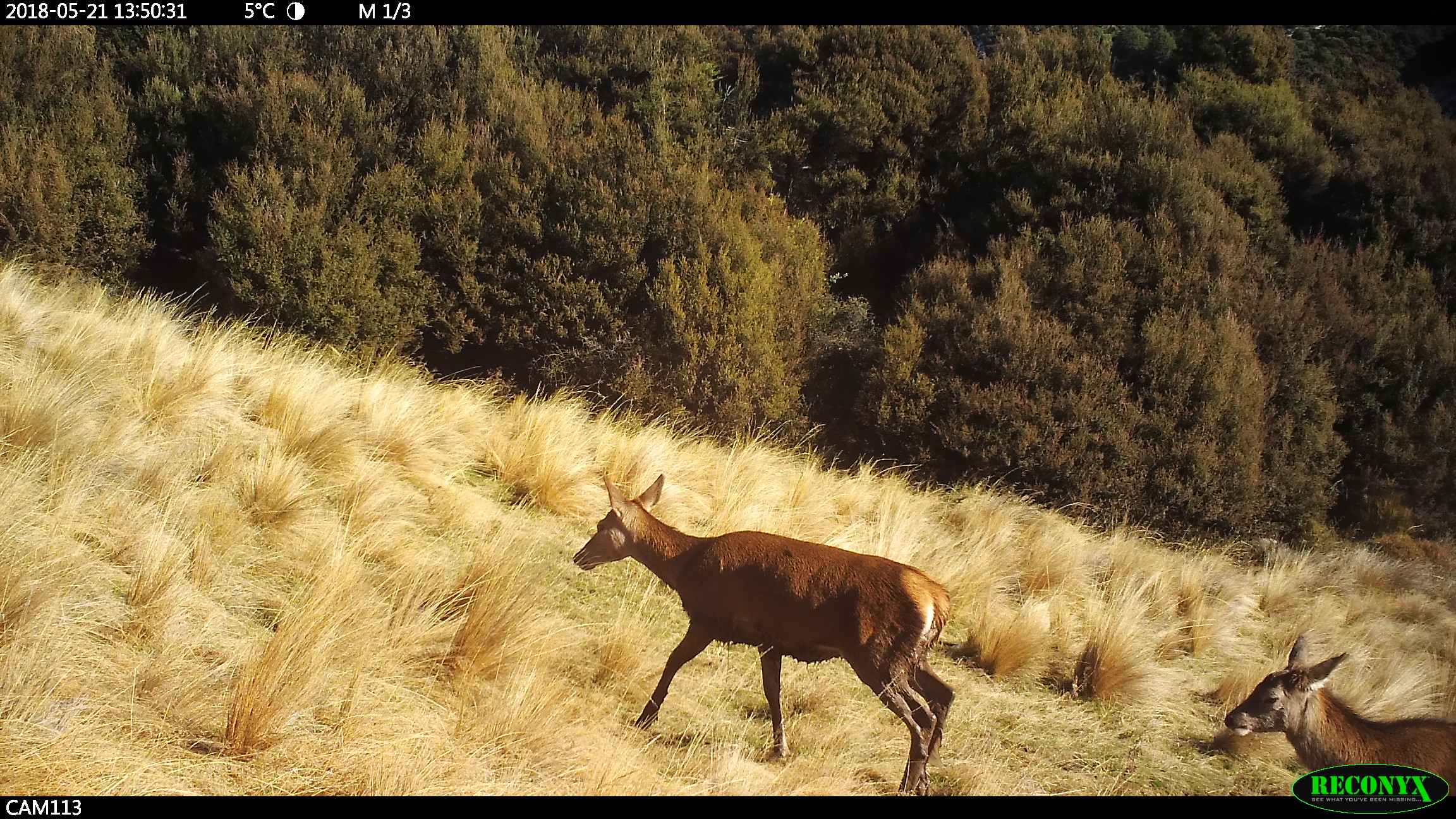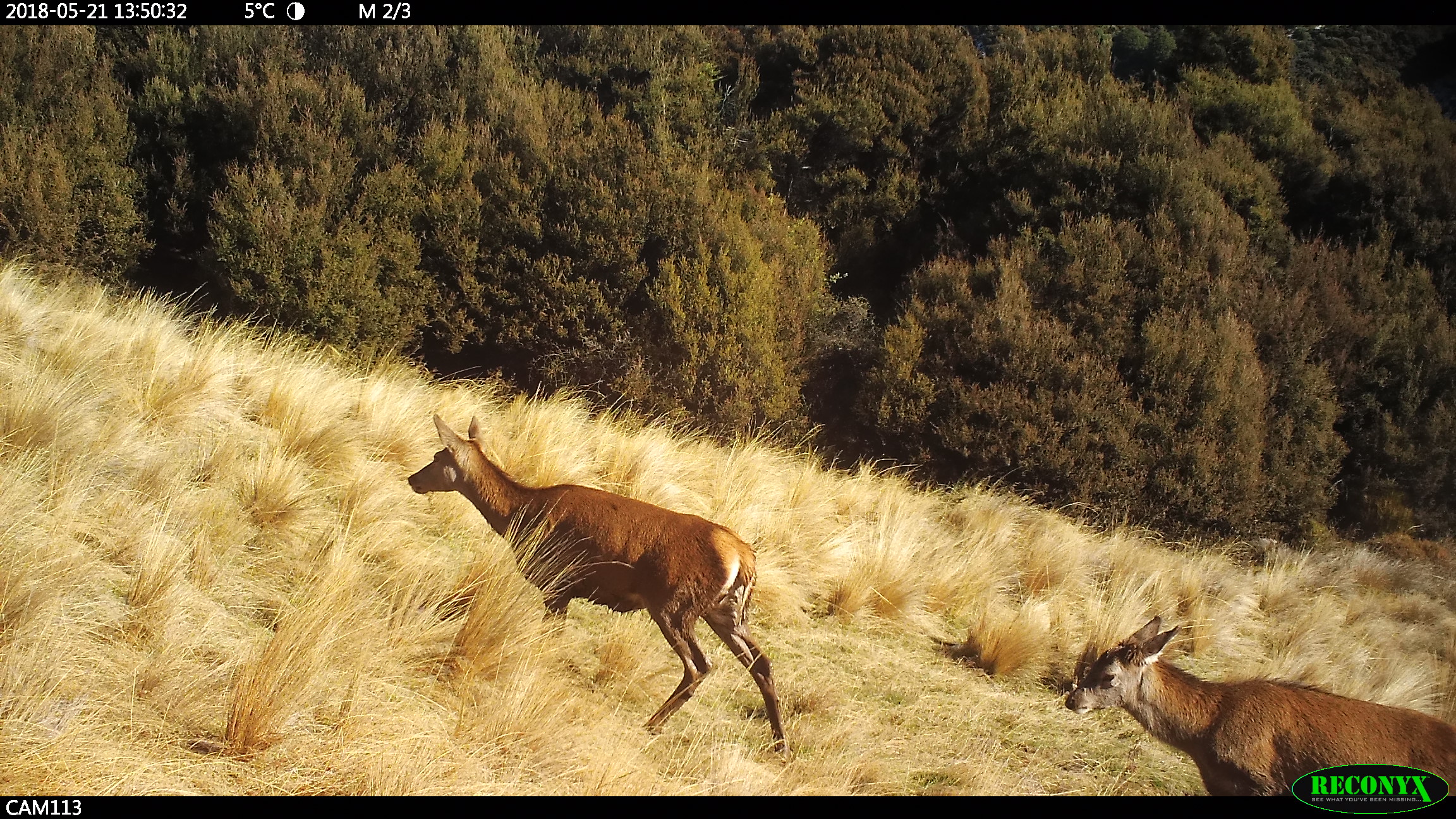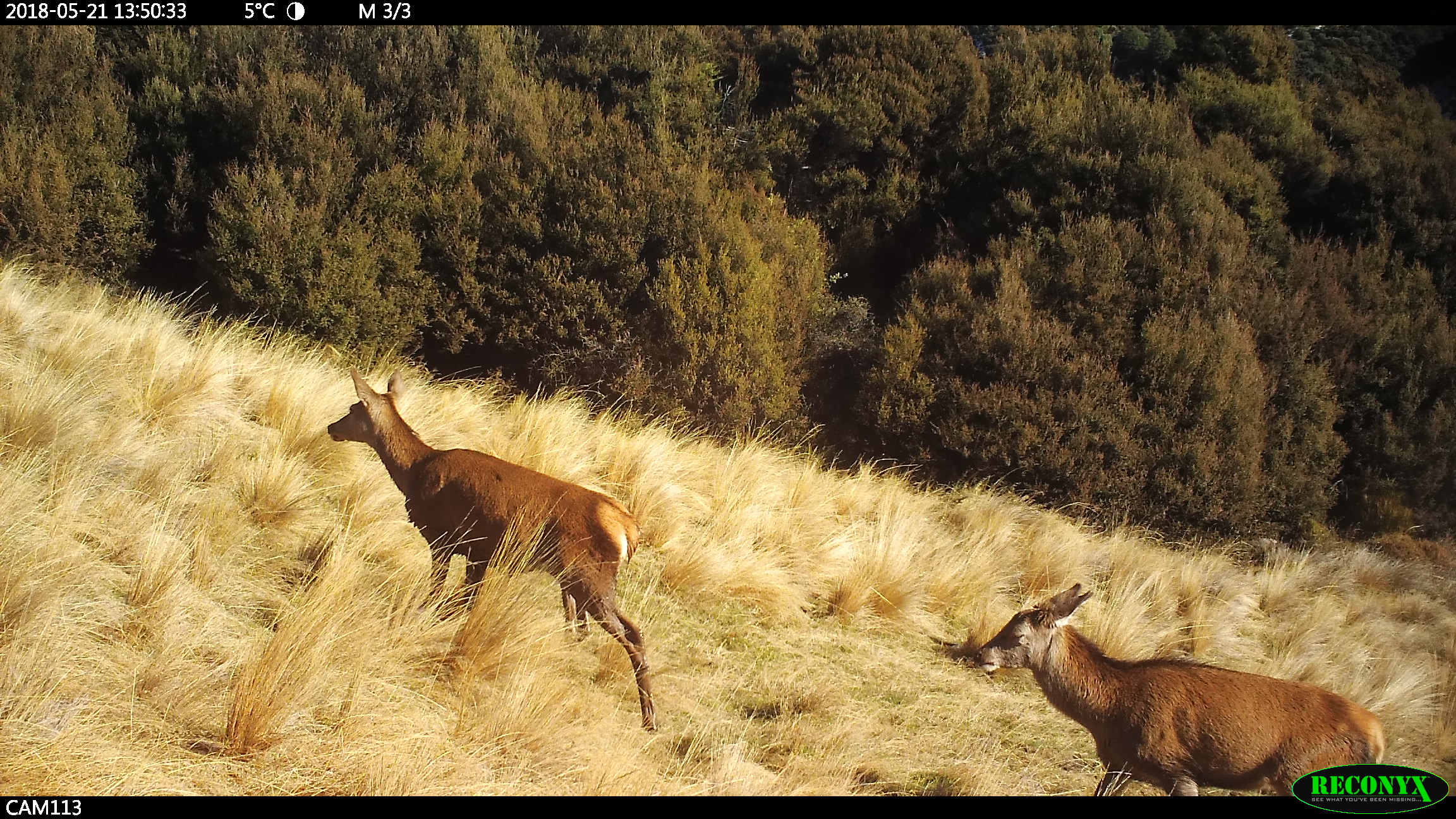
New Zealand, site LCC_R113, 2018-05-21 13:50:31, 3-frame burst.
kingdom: Animalia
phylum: Chordata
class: Mammalia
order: Artiodactyla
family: Cervidae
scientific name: Cervidae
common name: deer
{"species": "deer (Cervidae)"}